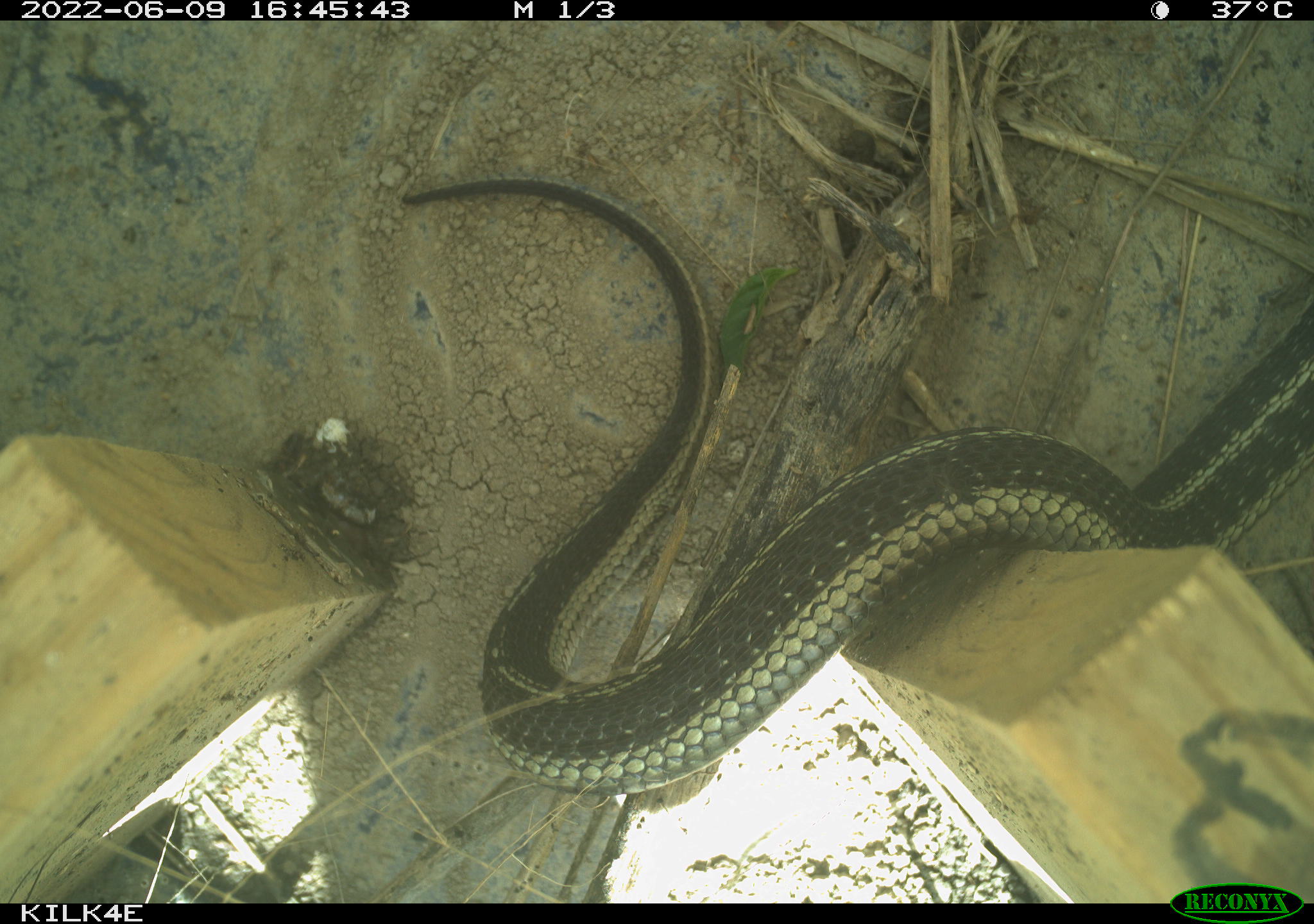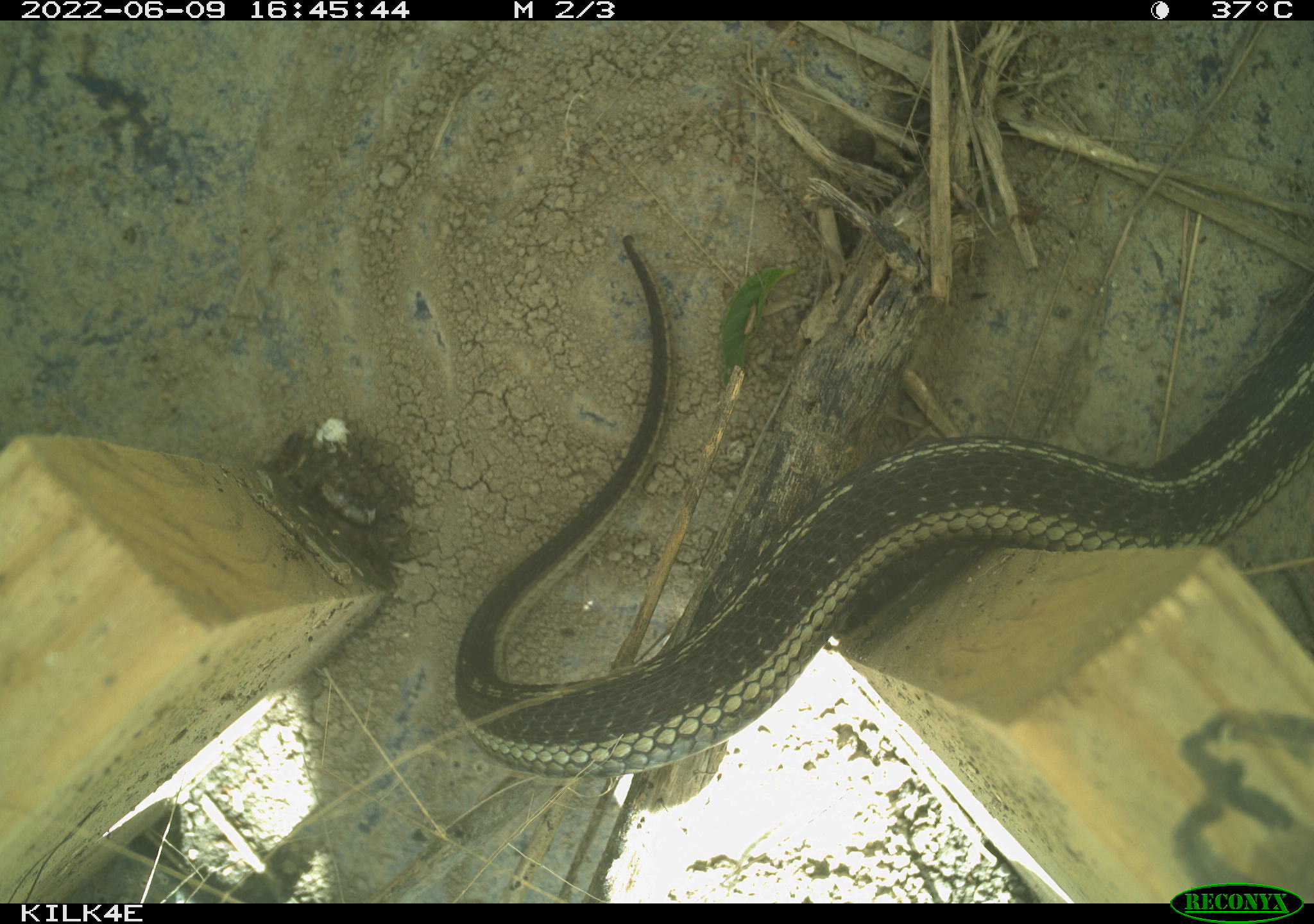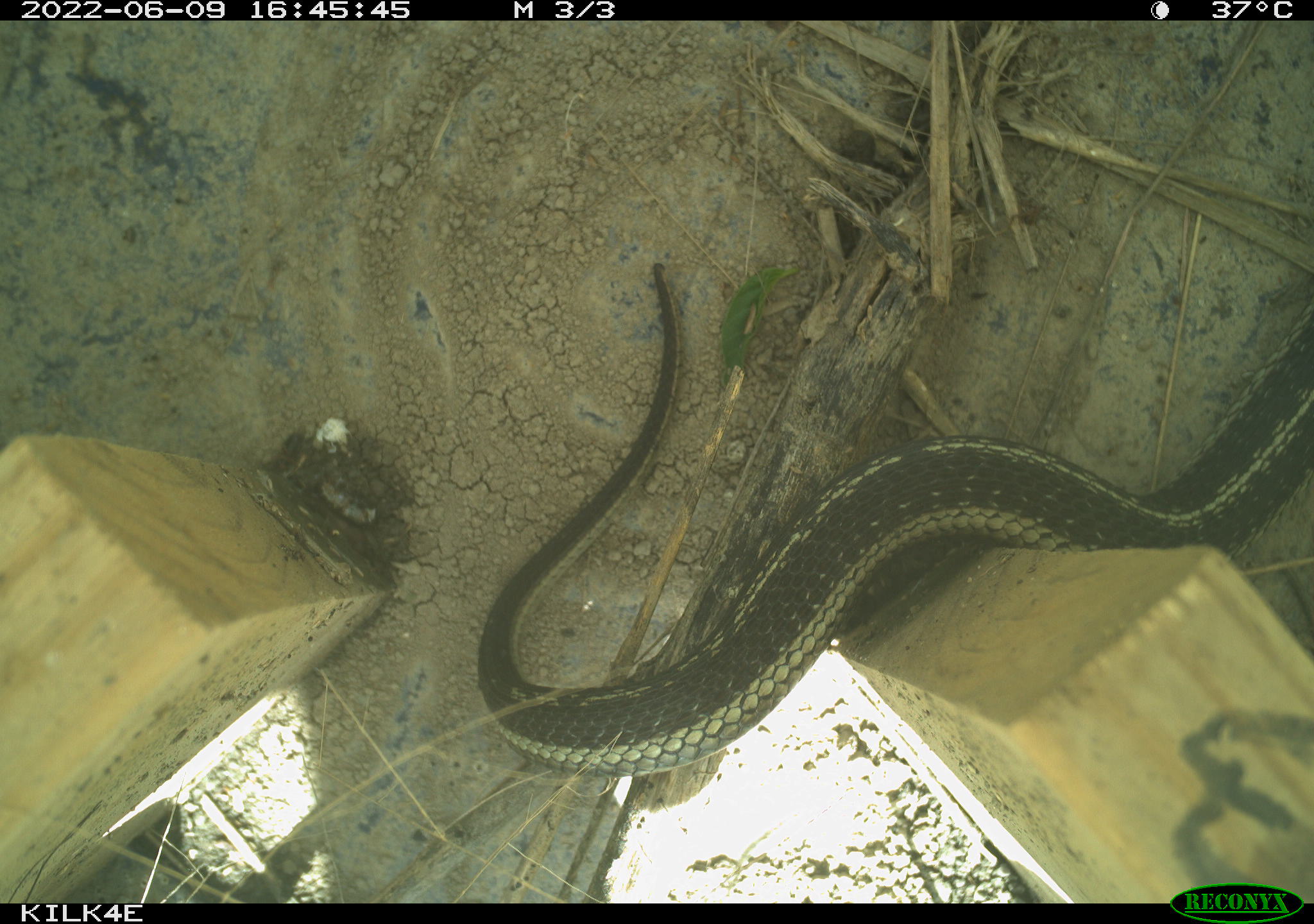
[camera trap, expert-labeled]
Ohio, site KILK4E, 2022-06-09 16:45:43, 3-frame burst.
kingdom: Animalia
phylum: Chordata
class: Reptilia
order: Squamata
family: Colubridae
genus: Thamnophis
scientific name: Thamnophis sirtalis sirtalis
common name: eastern gartersnake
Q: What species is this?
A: Eastern gartersnake (Thamnophis sirtalis sirtalis).